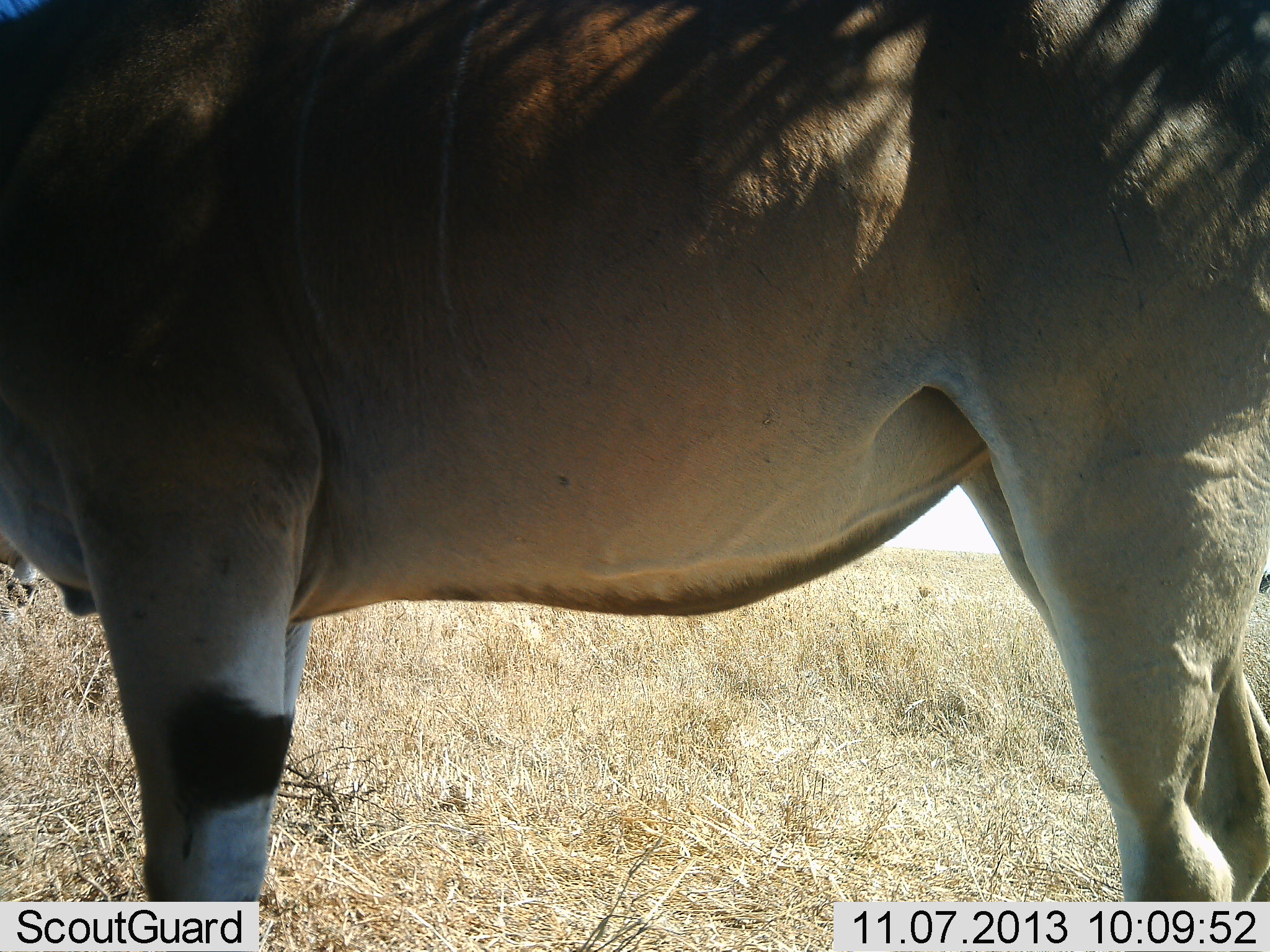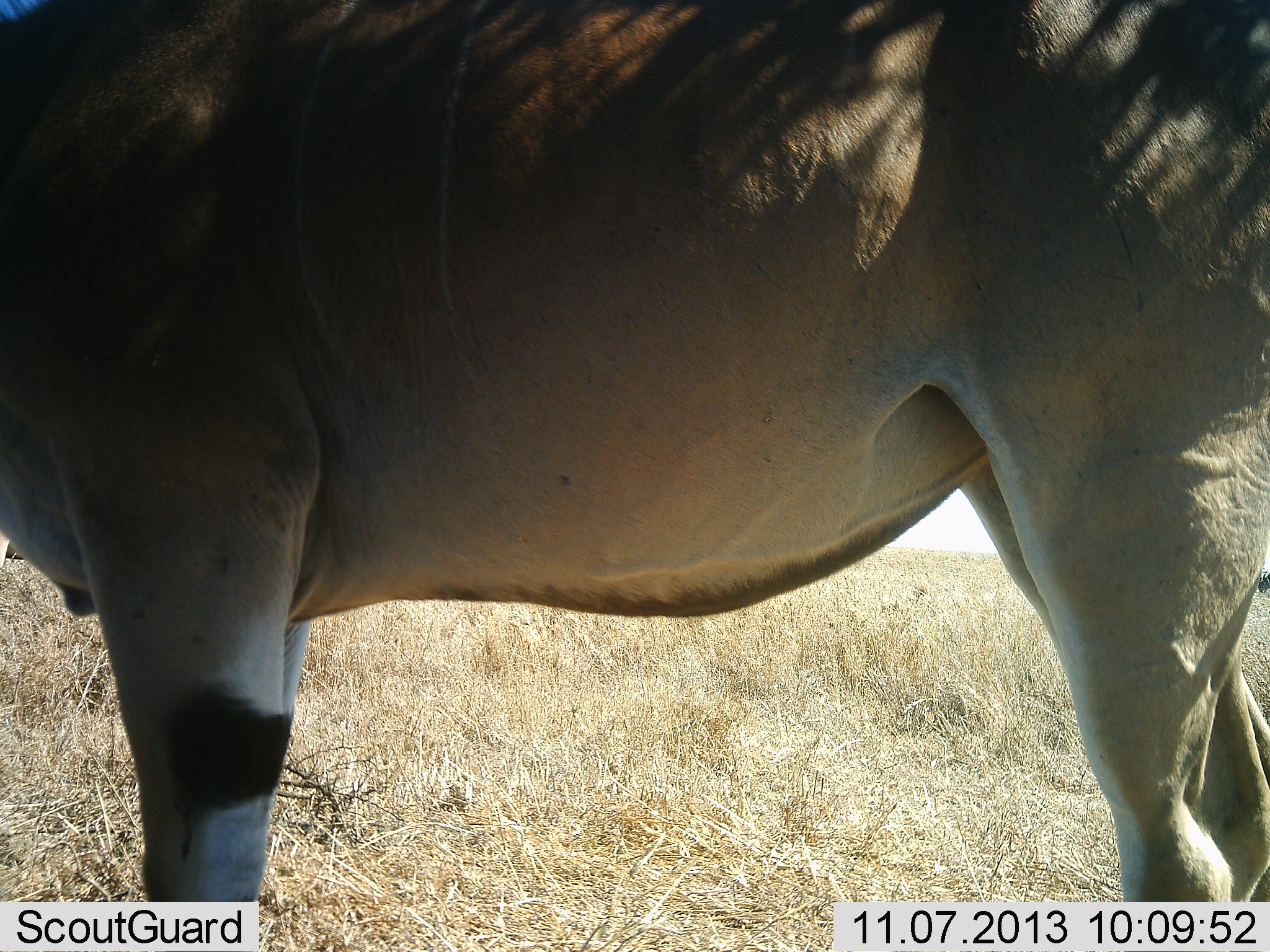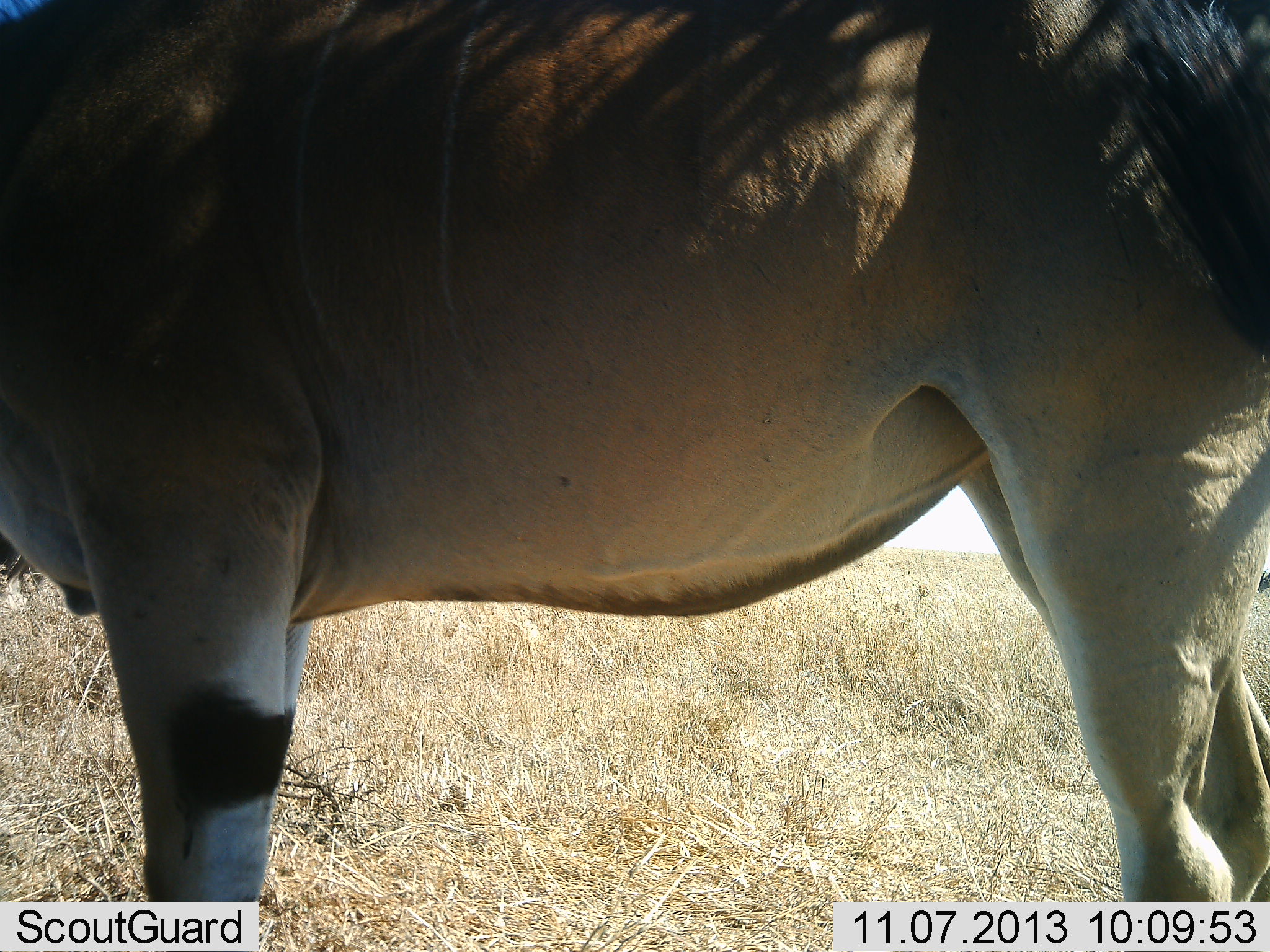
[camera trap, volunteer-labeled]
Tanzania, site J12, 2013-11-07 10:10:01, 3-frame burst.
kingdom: Animalia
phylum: Chordata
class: Mammalia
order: Artiodactyla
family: Bovidae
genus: Tragelaphus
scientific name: Tragelaphus oryx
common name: eland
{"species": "eland (Tragelaphus oryx)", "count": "1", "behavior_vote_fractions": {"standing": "100%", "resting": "0%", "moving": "10%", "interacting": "0%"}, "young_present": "0%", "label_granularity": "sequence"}